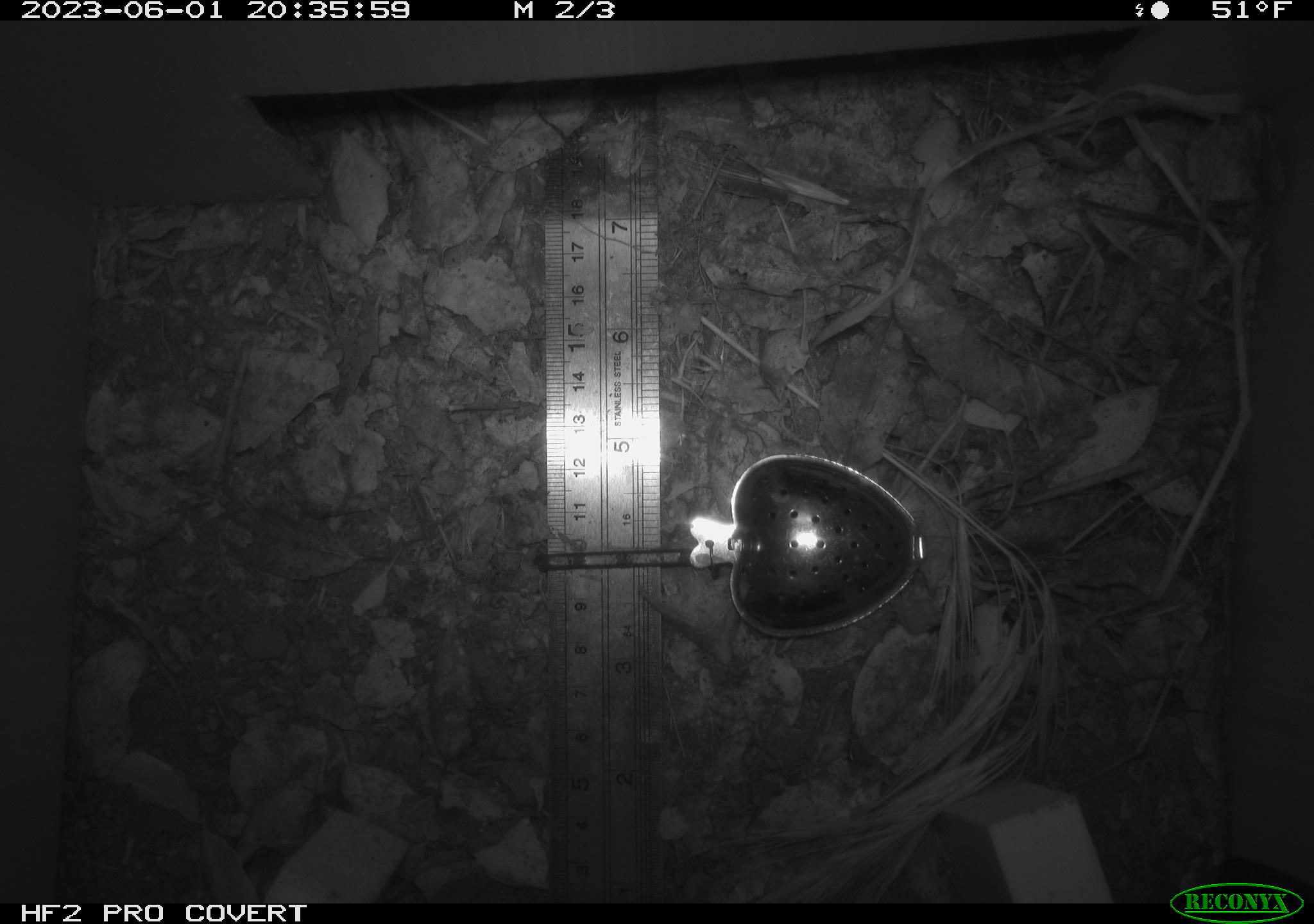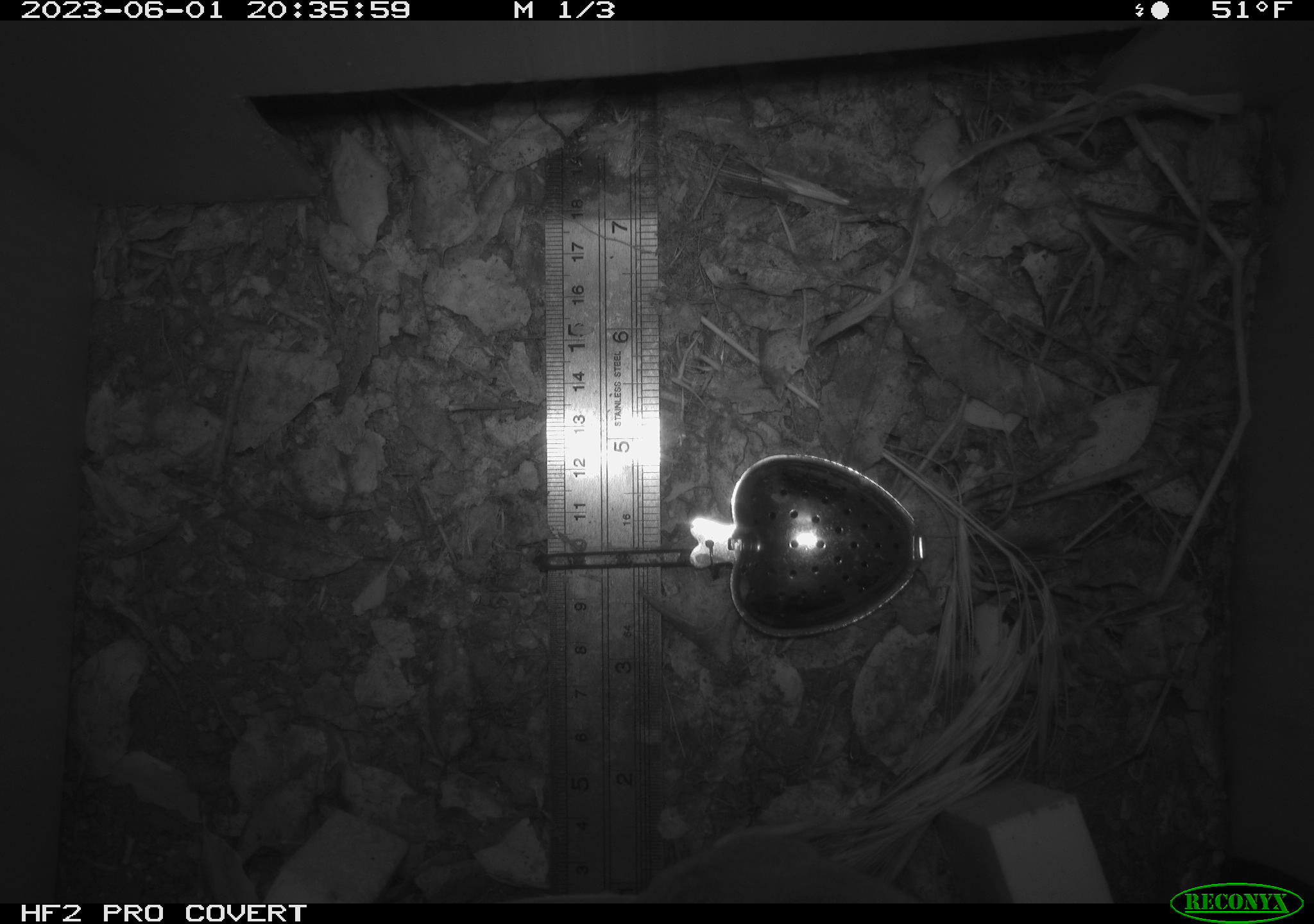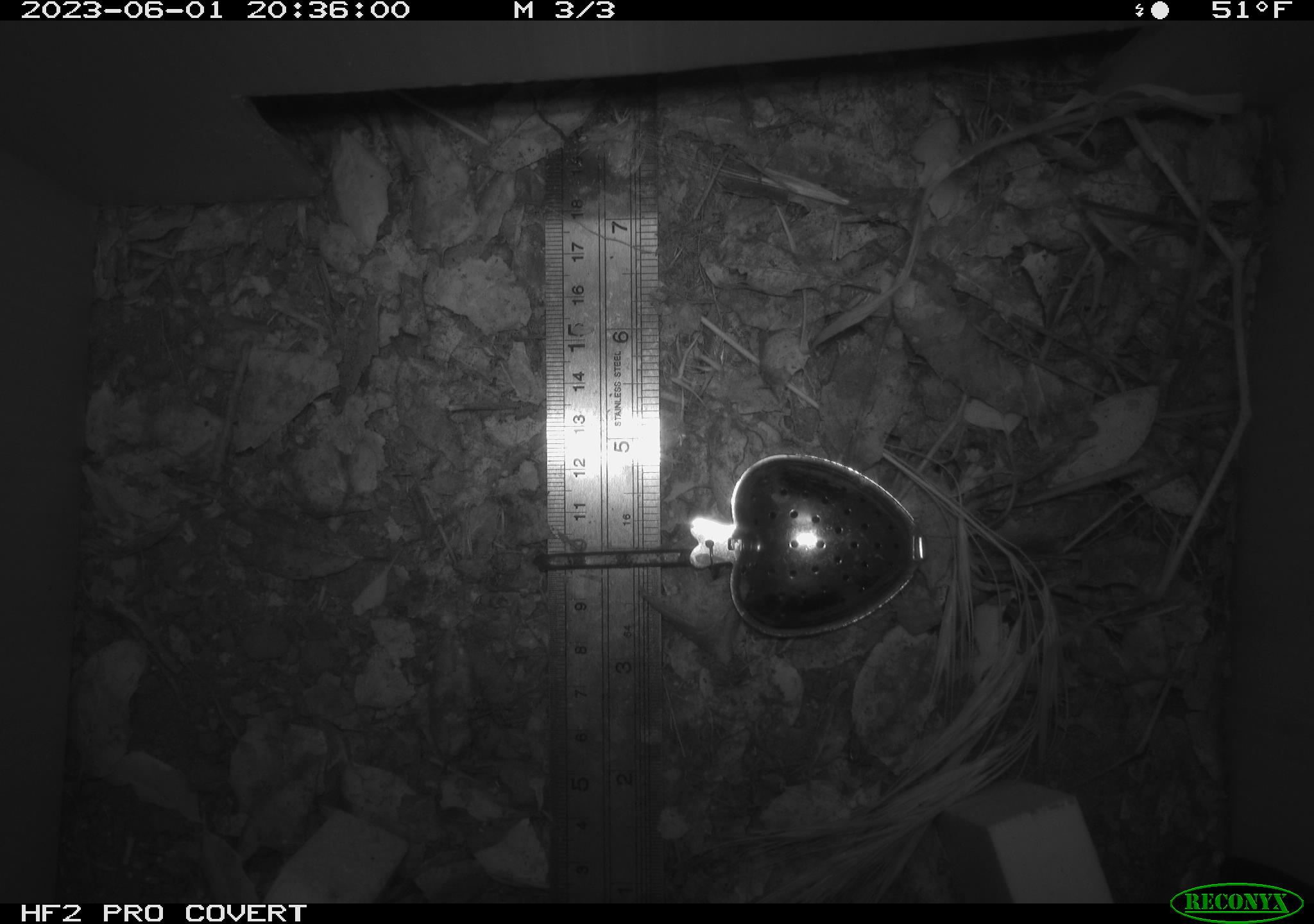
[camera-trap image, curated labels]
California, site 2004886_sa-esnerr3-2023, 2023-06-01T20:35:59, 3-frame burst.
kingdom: Animalia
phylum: Chordata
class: Mammalia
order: Rodentia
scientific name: Rodentia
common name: mouse species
Mouse species (Rodentia).